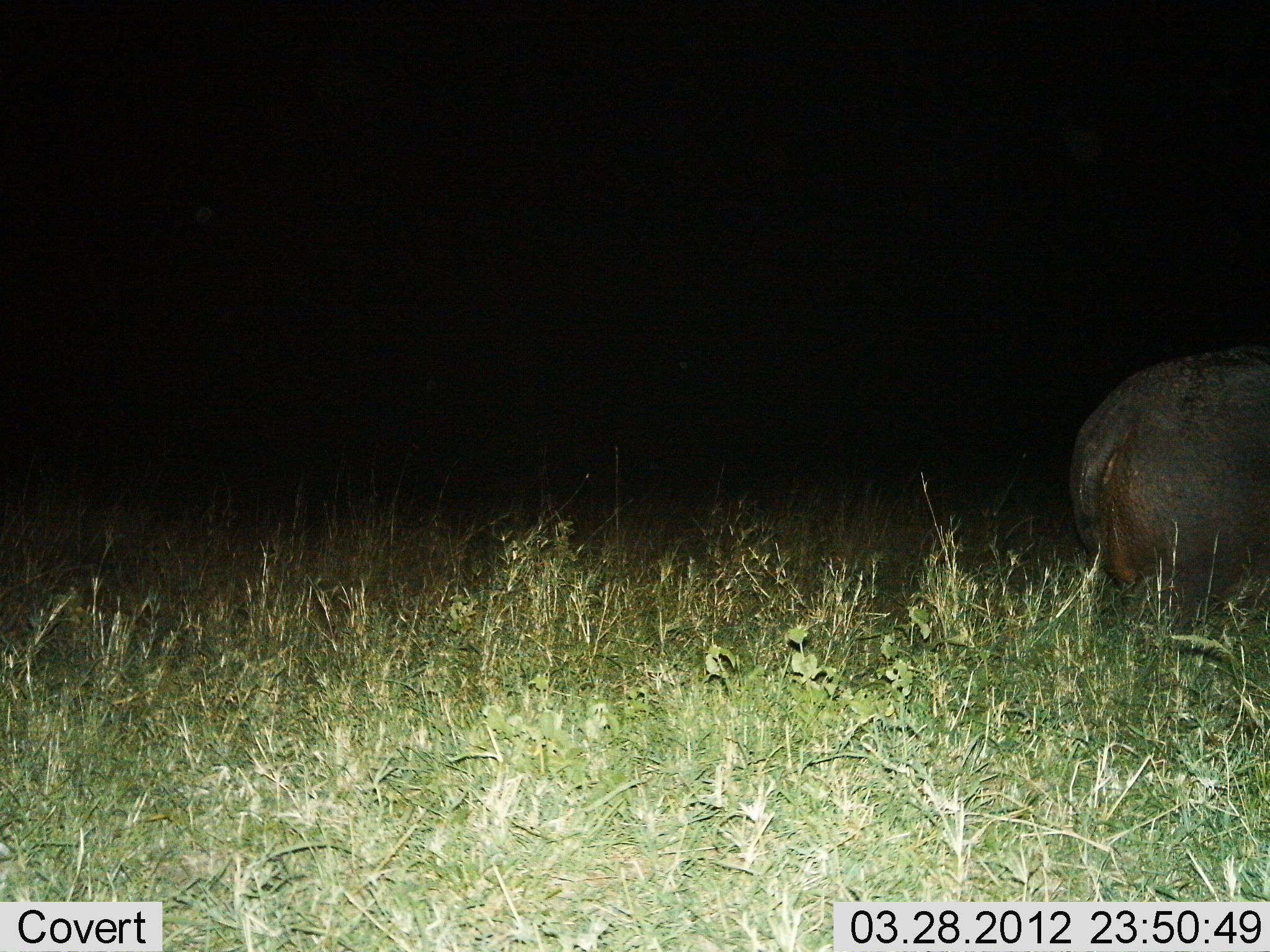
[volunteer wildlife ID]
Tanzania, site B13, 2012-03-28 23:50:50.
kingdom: Animalia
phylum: Chordata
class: Mammalia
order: Artiodactyla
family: Hippopotamidae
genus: Hippopotamus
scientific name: Hippopotamus amphibius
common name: hippopotamus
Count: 1.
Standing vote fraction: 57%.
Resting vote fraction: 0%.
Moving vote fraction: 43%.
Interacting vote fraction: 0%.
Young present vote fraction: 0%.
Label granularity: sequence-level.